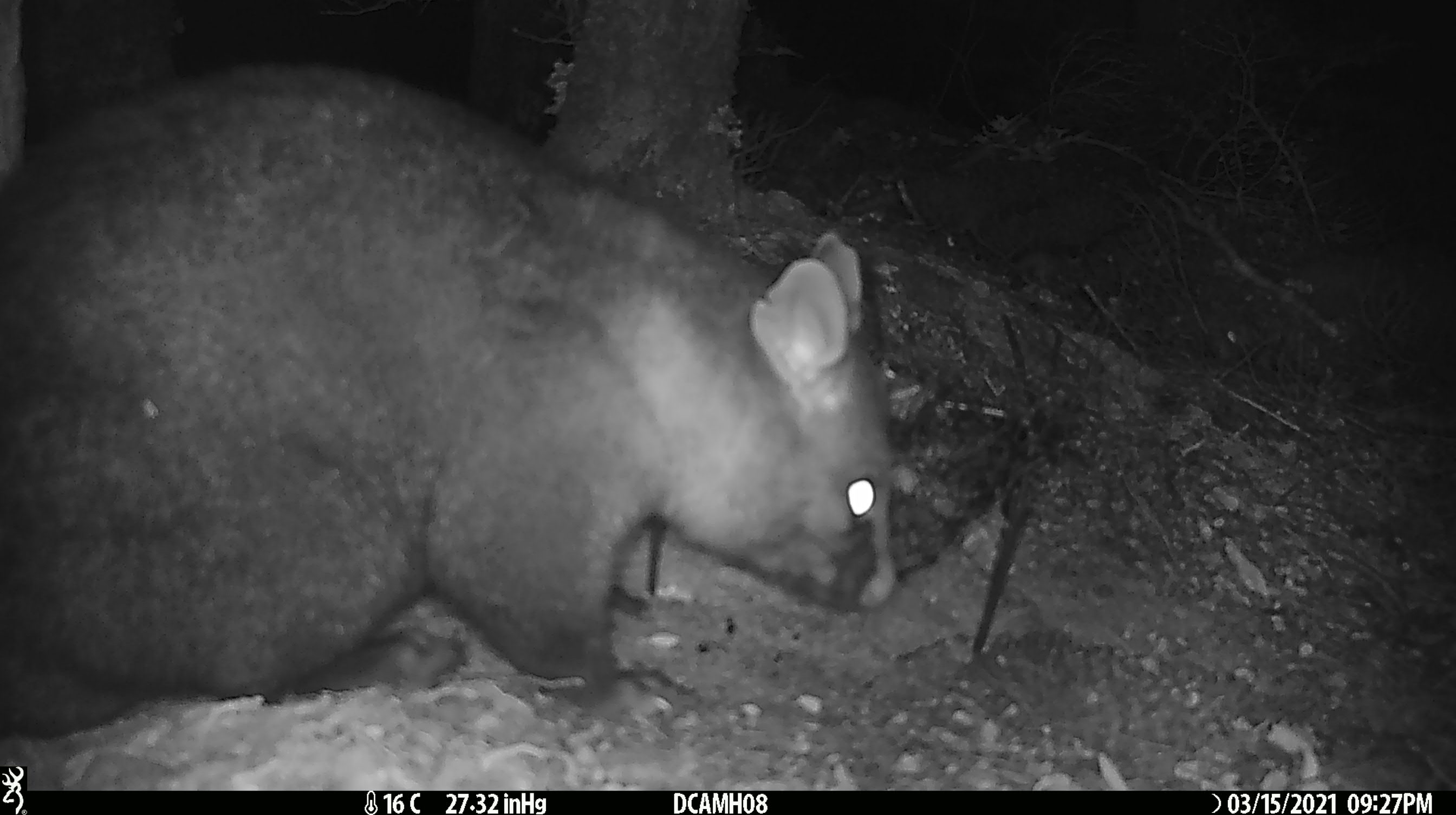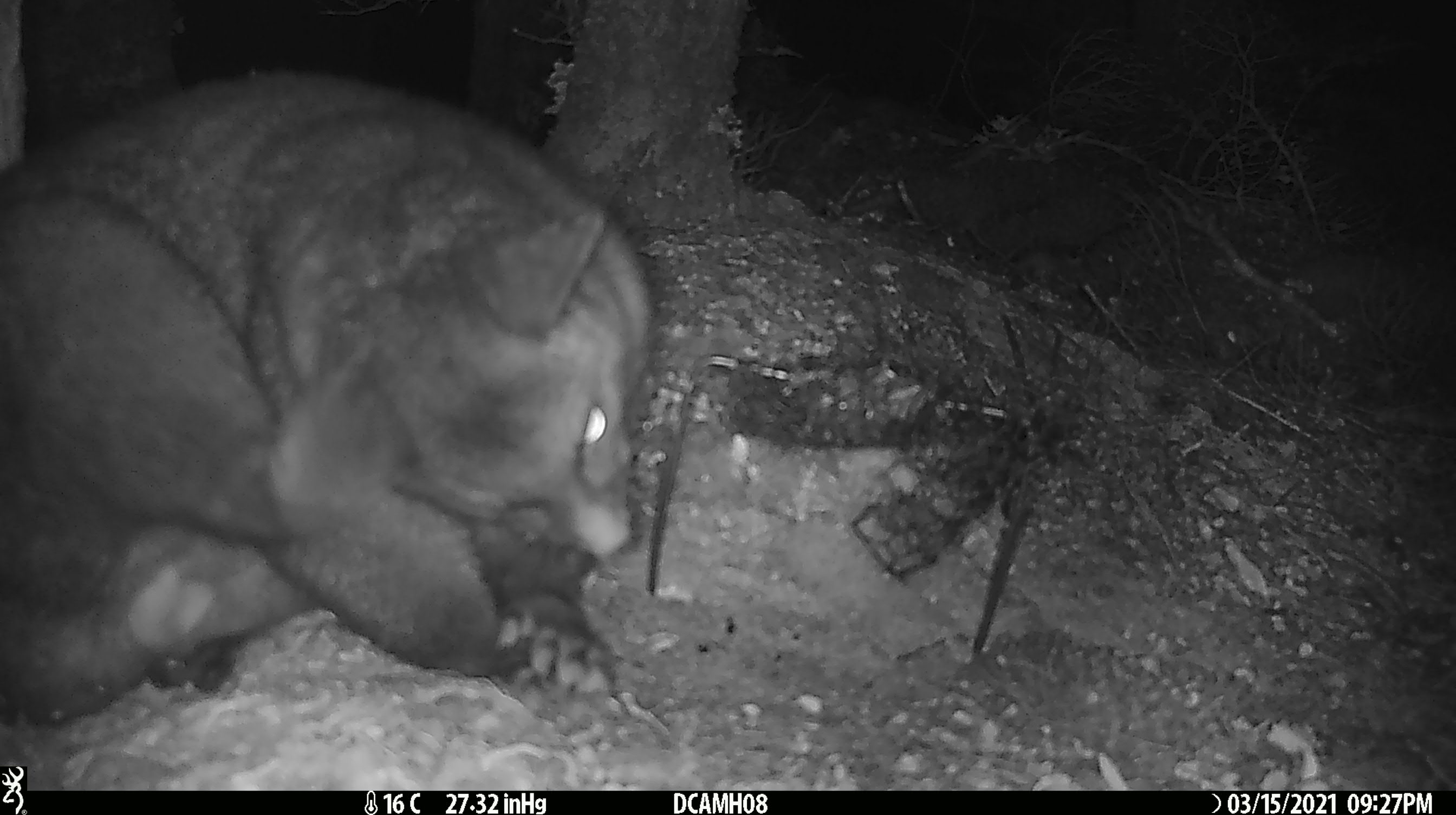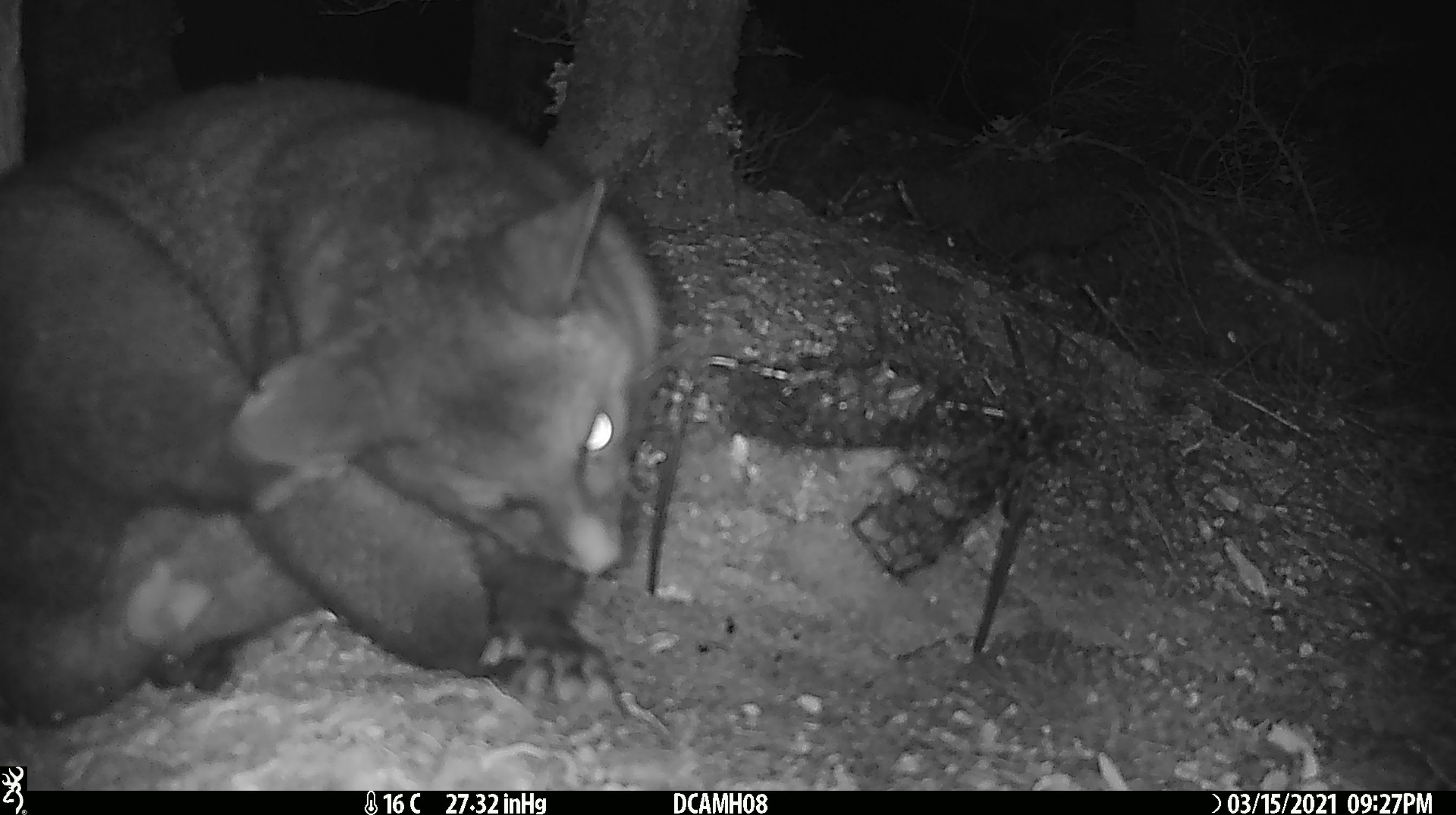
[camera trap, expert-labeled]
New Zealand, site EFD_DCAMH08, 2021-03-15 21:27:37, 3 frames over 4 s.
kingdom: Animalia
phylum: Chordata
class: Mammalia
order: Diprotodontia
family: Phalangeridae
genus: Trichosurus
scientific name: Trichosurus vulpecula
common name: common brushtail possum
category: possum